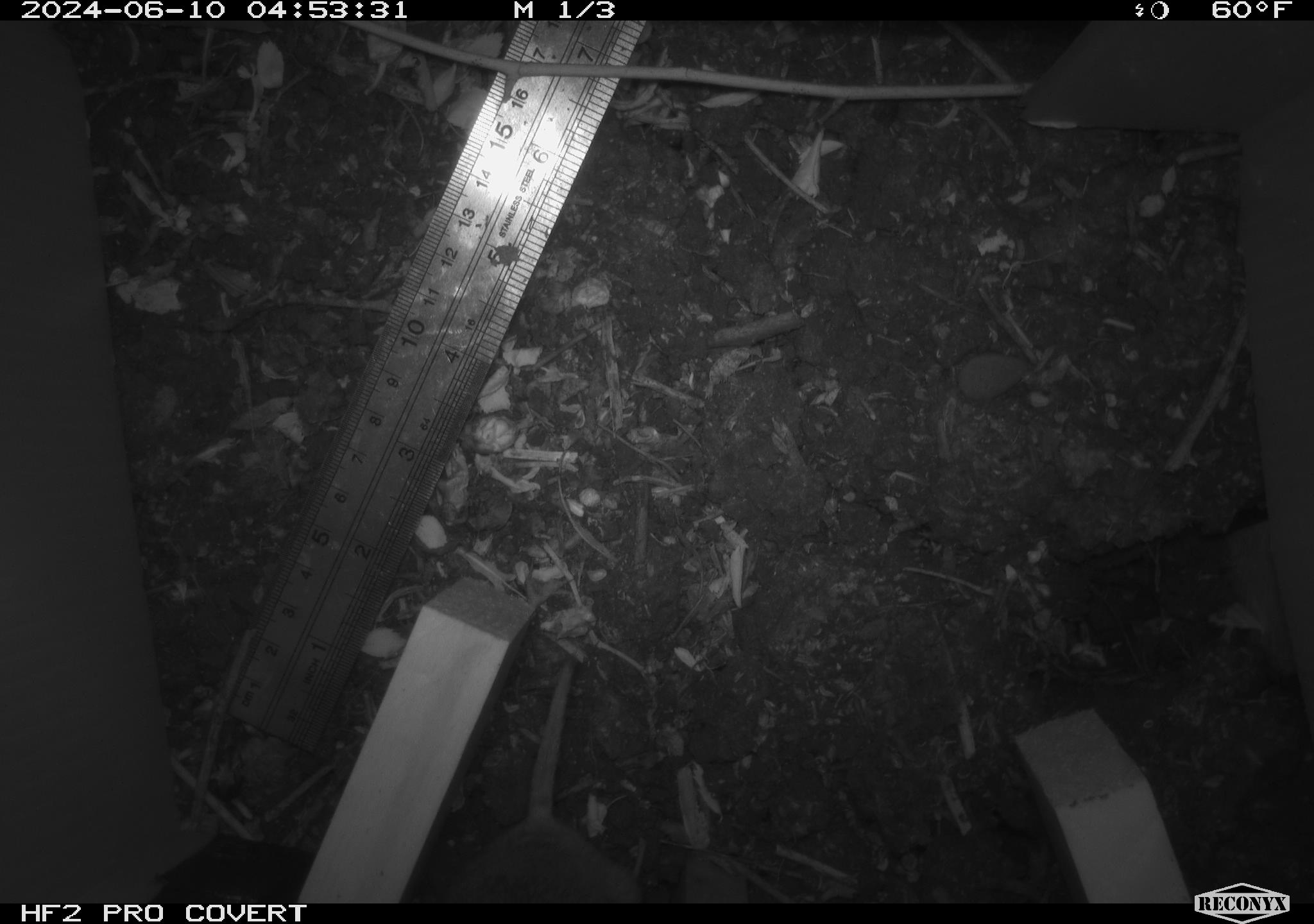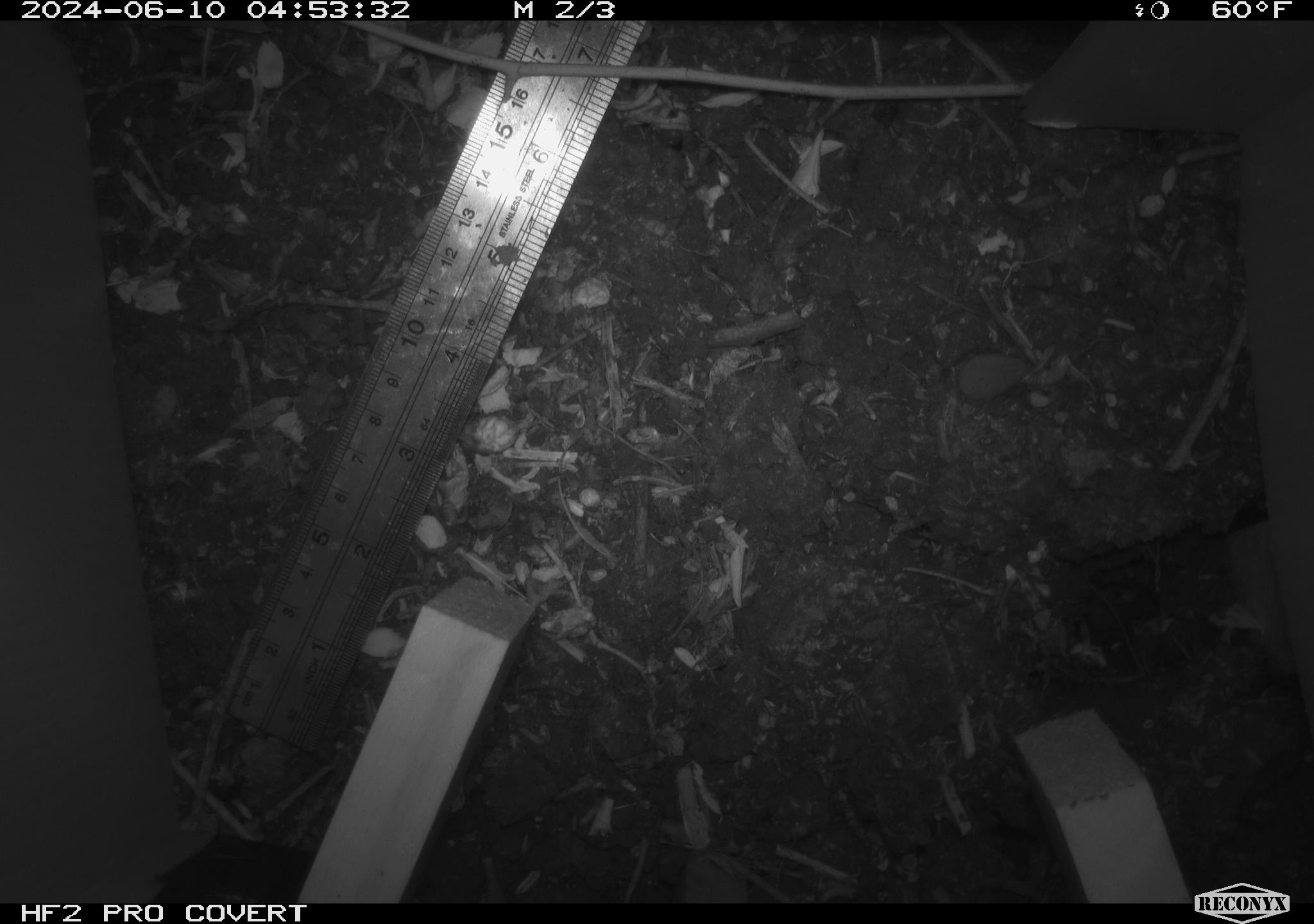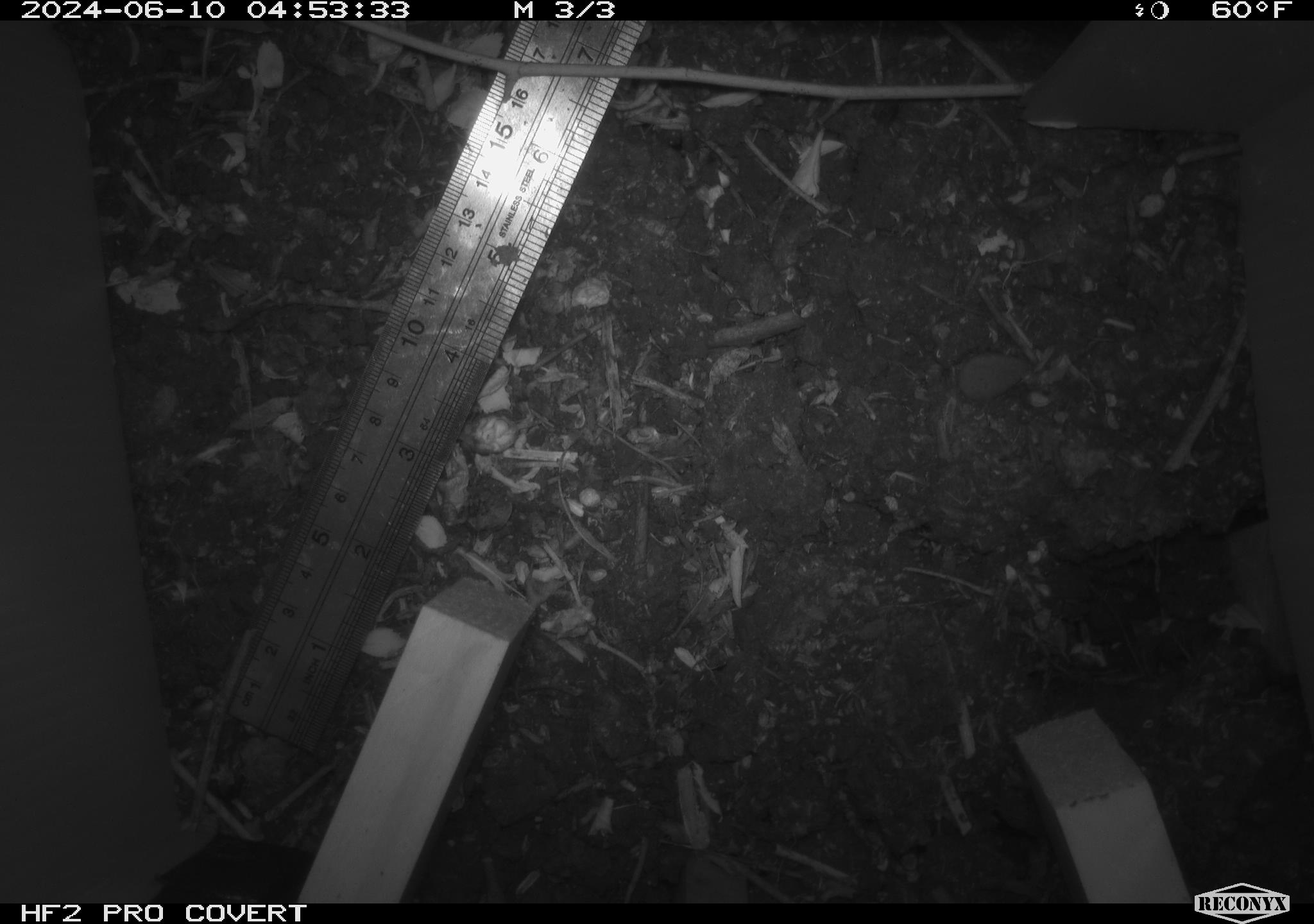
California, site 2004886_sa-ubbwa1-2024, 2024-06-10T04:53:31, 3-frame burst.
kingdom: Animalia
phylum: Chordata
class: Mammalia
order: Rodentia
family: Cricetidae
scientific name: Arvicolinae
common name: voles, lemmings, and muskrats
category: arvicolinae subfamily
Arvicolinae subfamily (voles, lemmings, and muskrats) (Arvicolinae).